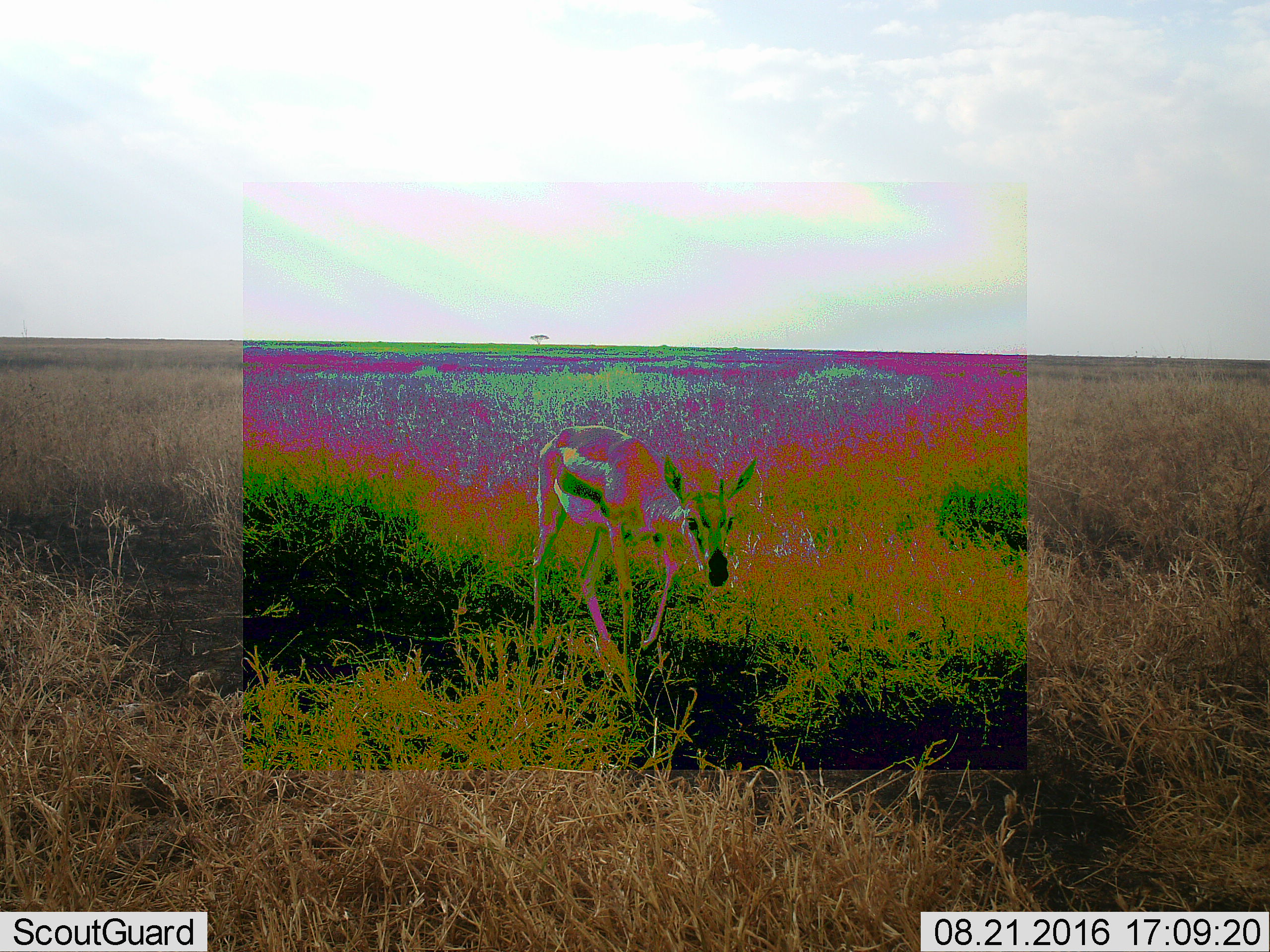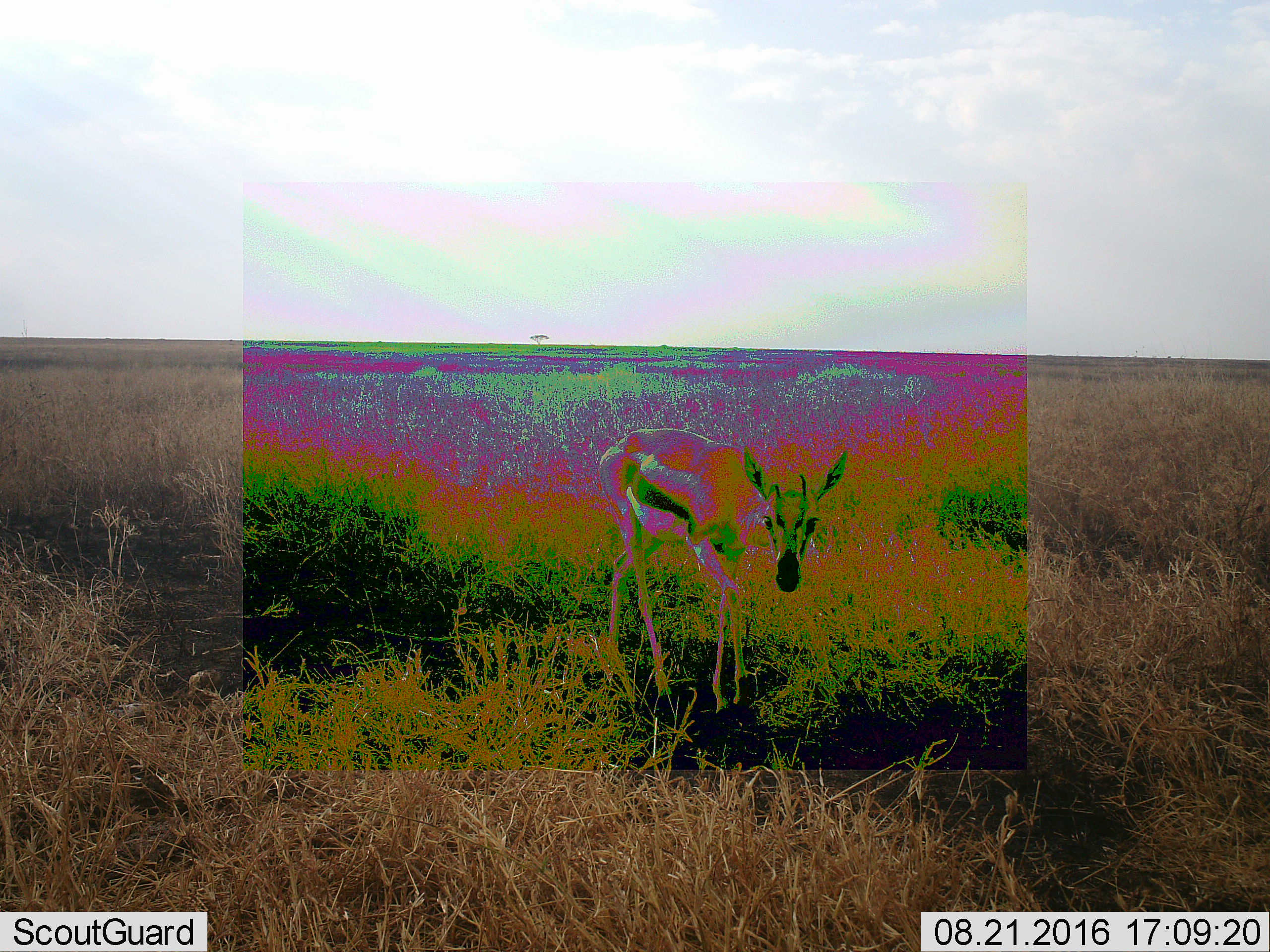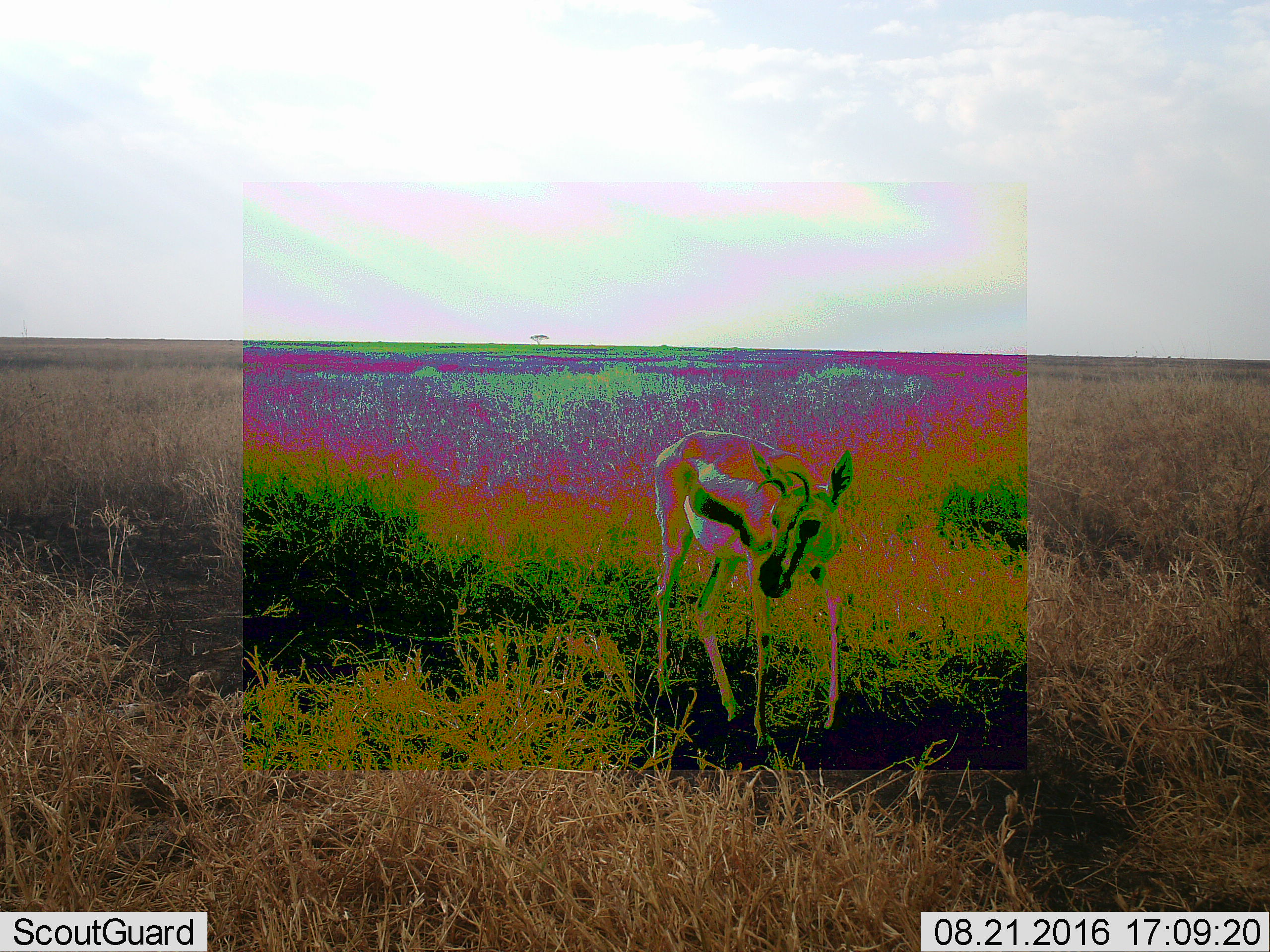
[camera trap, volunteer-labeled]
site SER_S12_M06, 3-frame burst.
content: unidentified animal